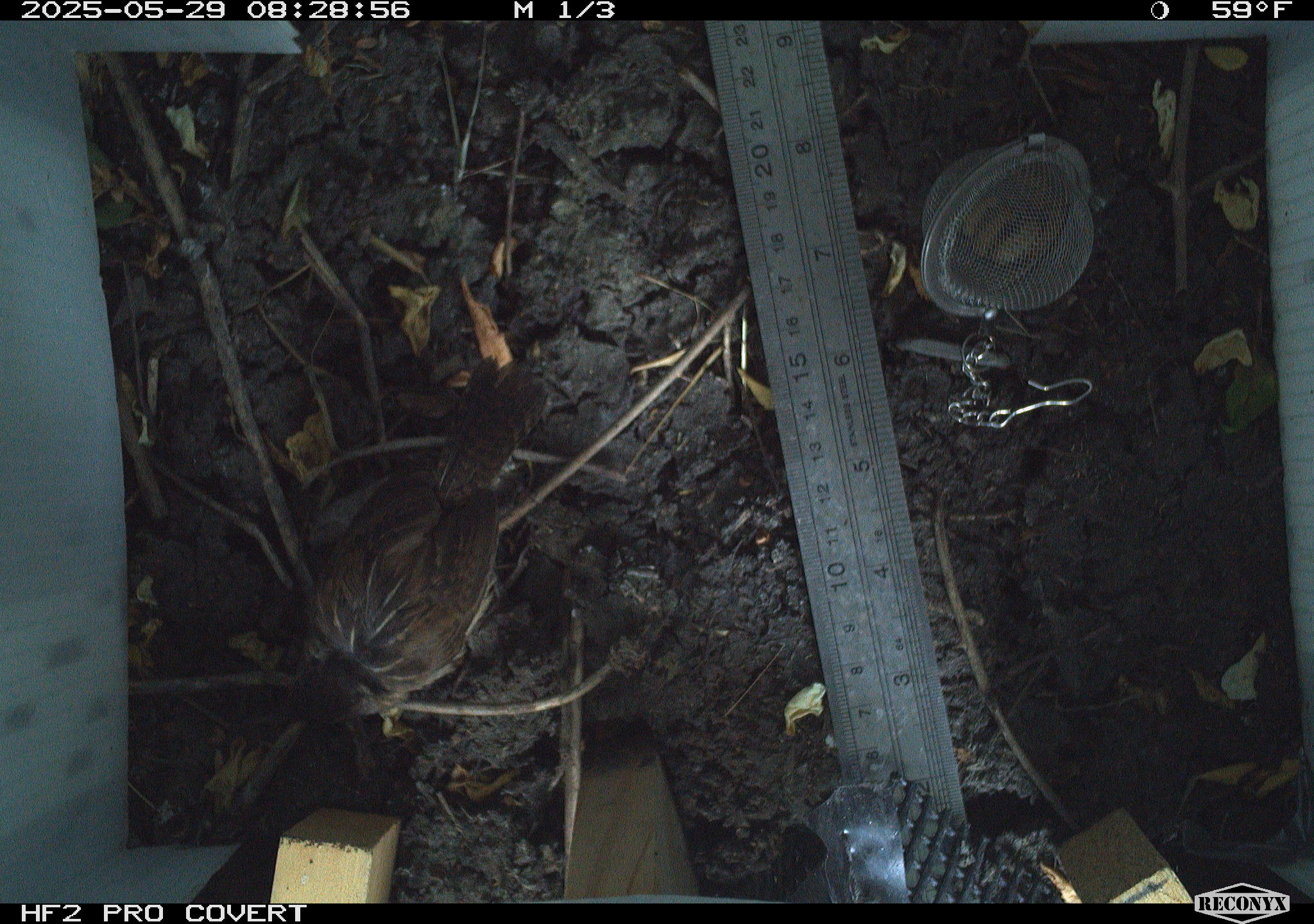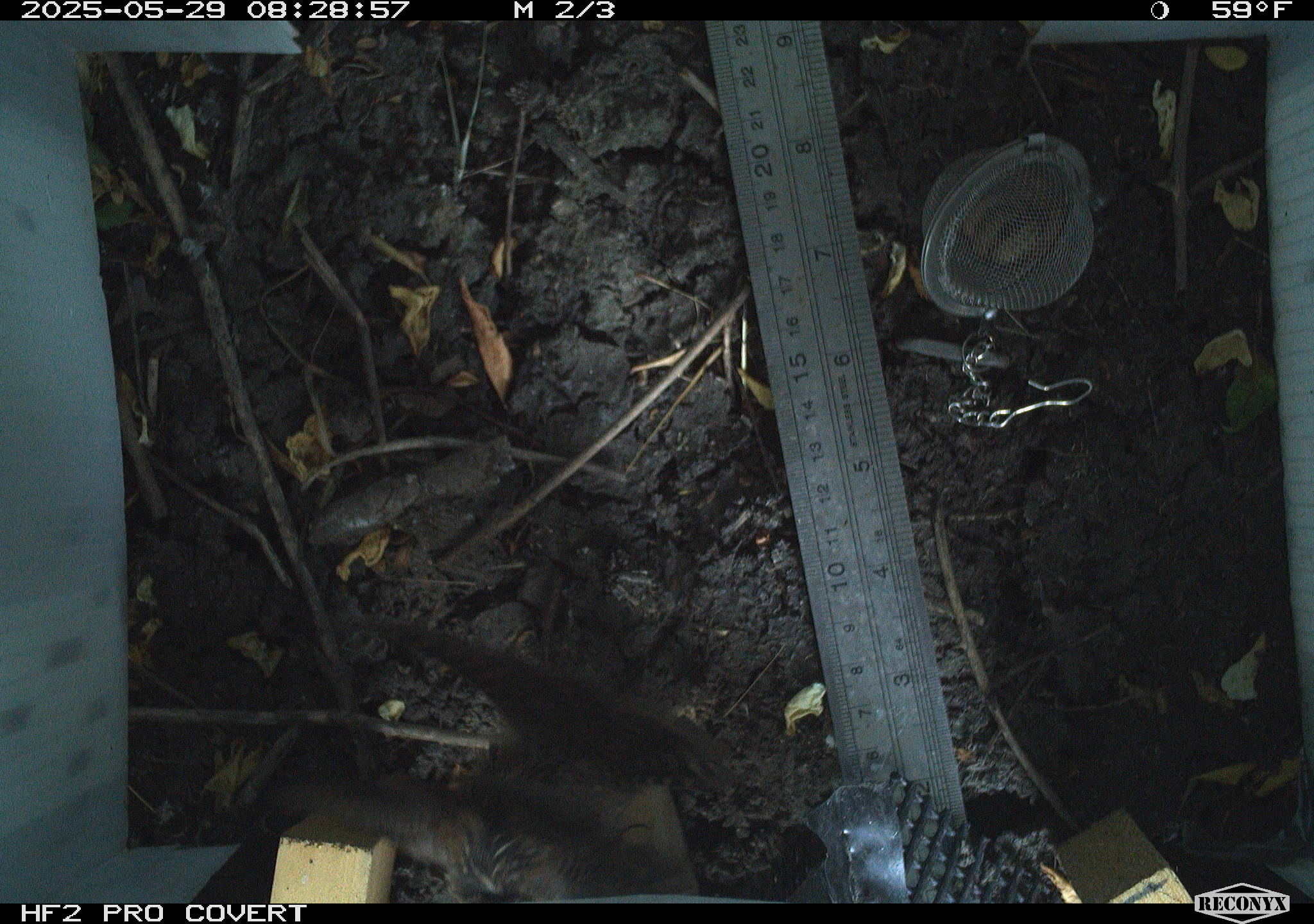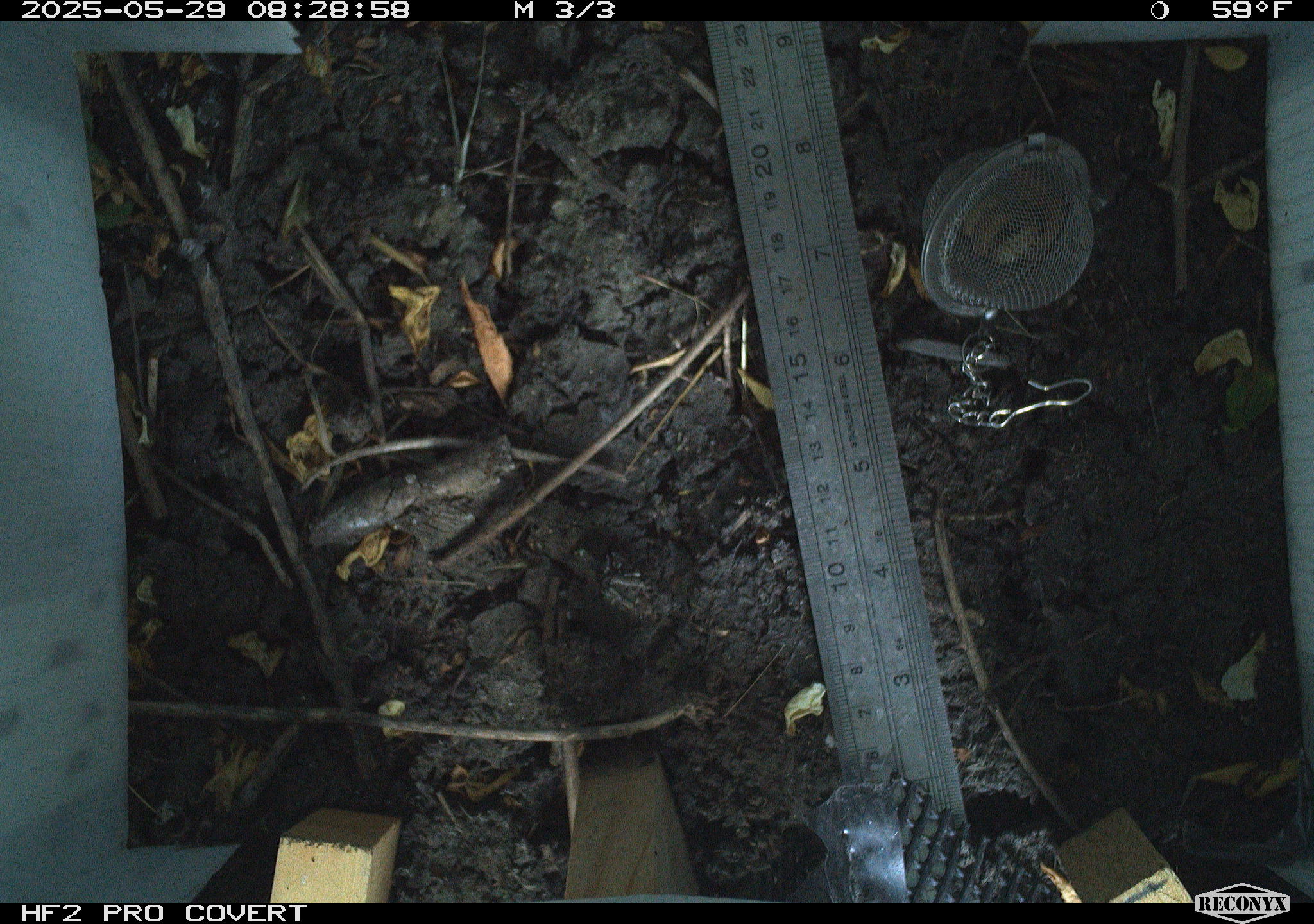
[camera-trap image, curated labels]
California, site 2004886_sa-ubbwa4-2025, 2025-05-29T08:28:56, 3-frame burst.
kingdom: Animalia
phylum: Chordata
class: Aves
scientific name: Aves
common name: bird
Bird (Aves).